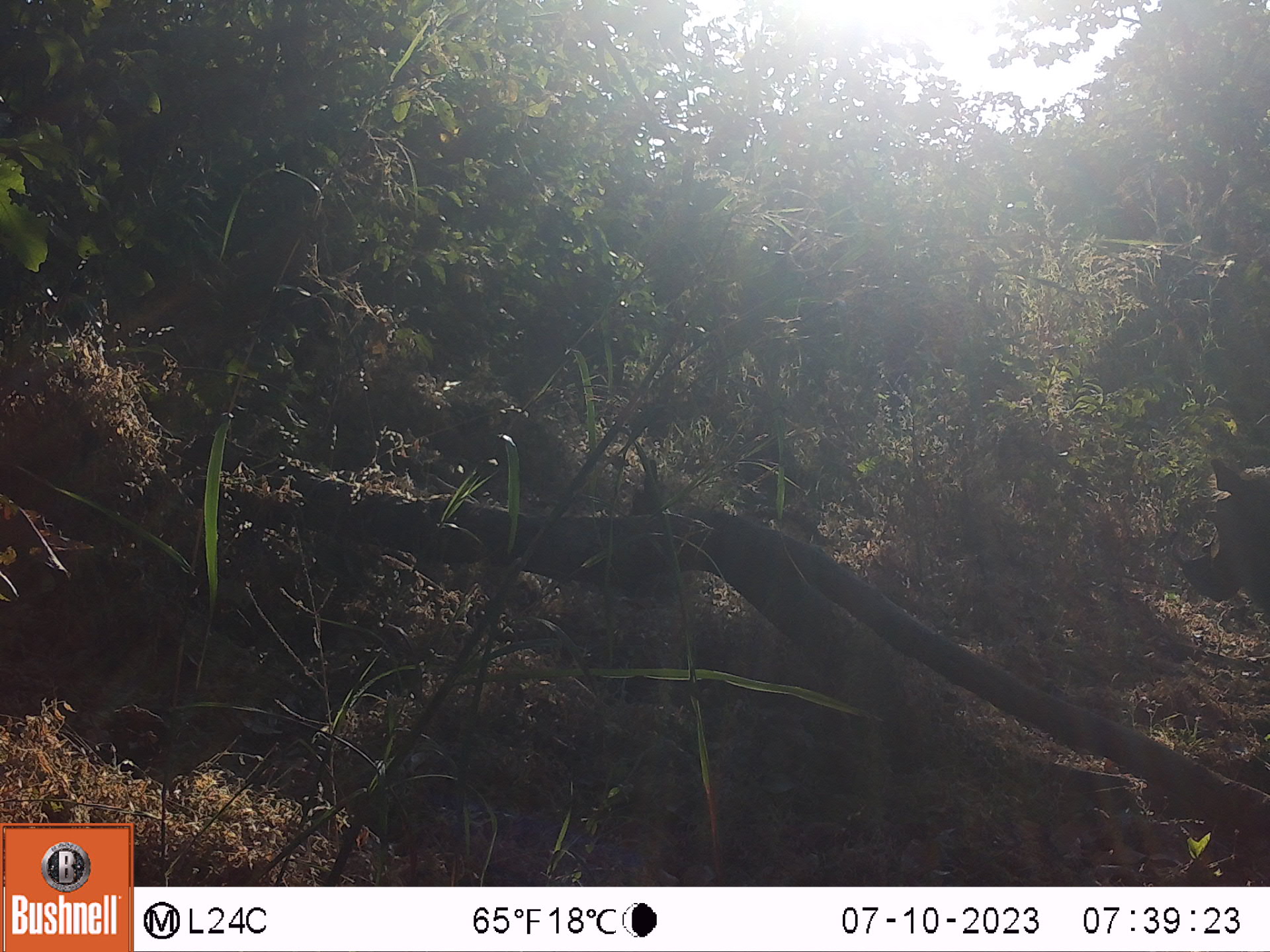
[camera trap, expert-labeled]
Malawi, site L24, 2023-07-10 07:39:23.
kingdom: Animalia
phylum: Chordata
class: Mammalia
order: Artiodactyla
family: Suidae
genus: Phacochoerus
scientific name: Phacochoerus africanus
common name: common warthog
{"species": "common warthog (Phacochoerus africanus)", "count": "1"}